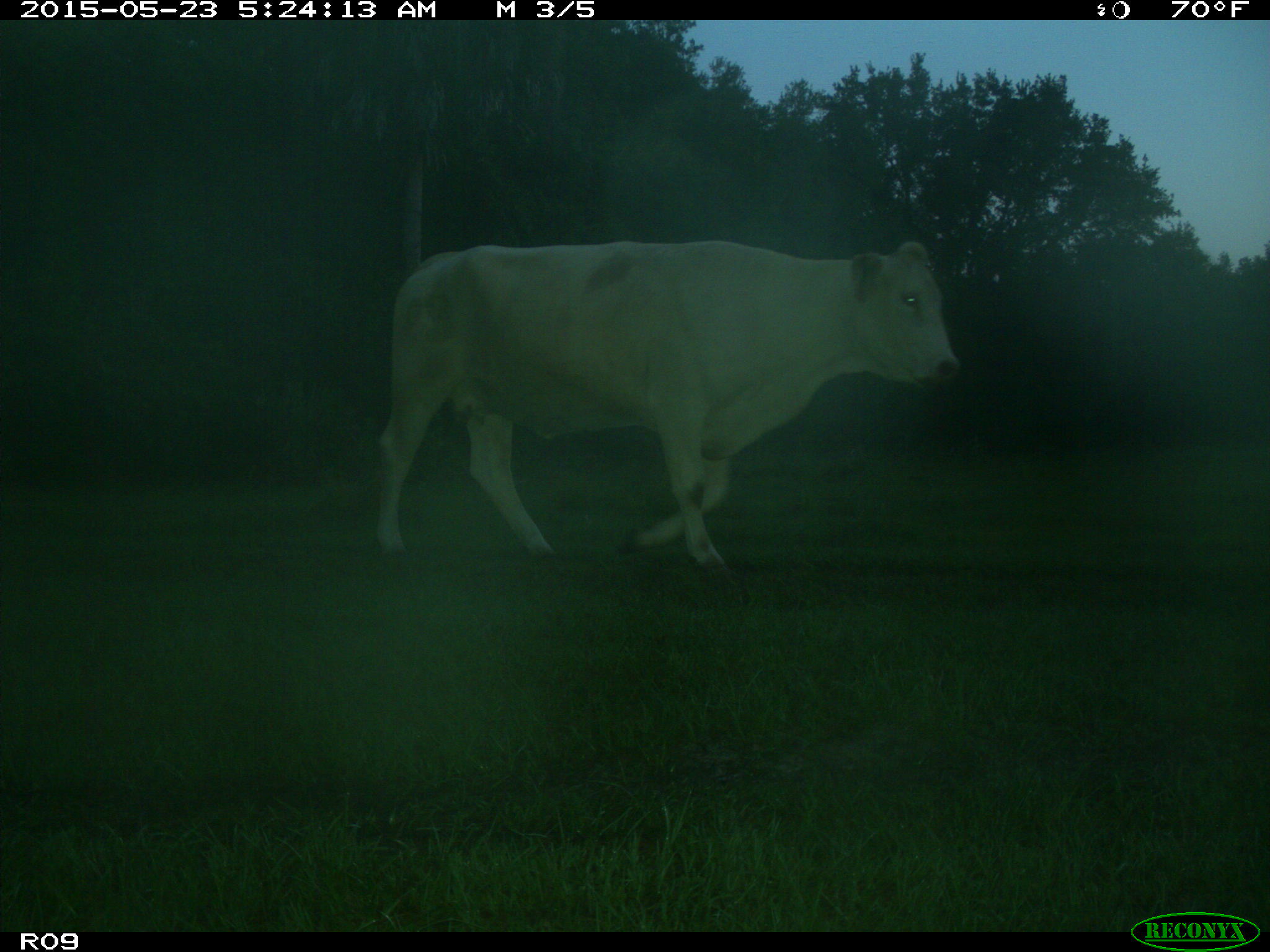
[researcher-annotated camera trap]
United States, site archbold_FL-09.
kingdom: Animalia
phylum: Chordata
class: Mammalia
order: Artiodactyla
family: Bovidae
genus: Bos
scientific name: Bos taurus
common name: domestic cow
Bos taurus (domestic cow).